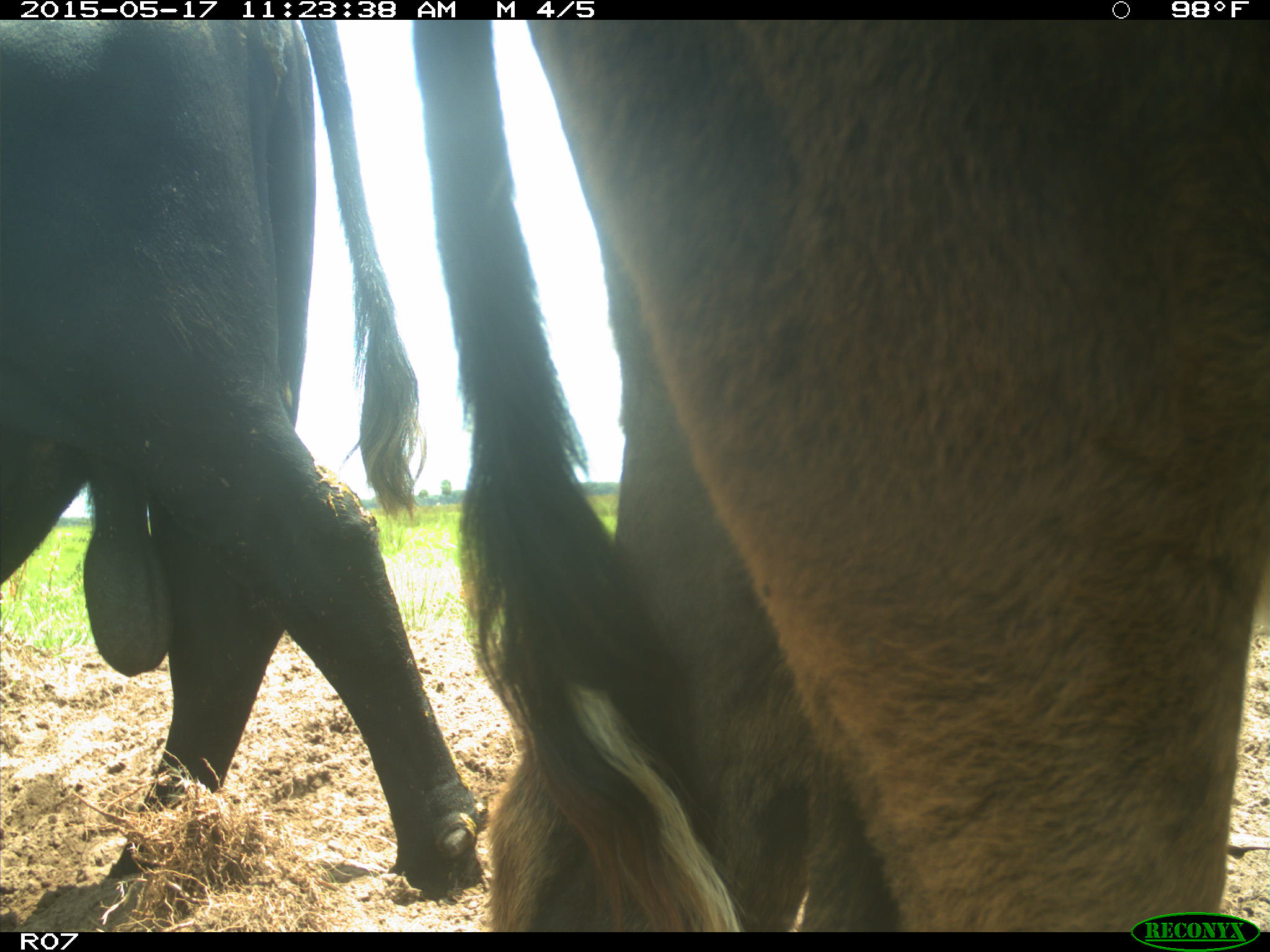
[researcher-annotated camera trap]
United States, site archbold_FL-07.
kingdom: Animalia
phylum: Chordata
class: Mammalia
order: Artiodactyla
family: Bovidae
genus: Bos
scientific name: Bos taurus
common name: domestic cow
Bos taurus (domestic cow).